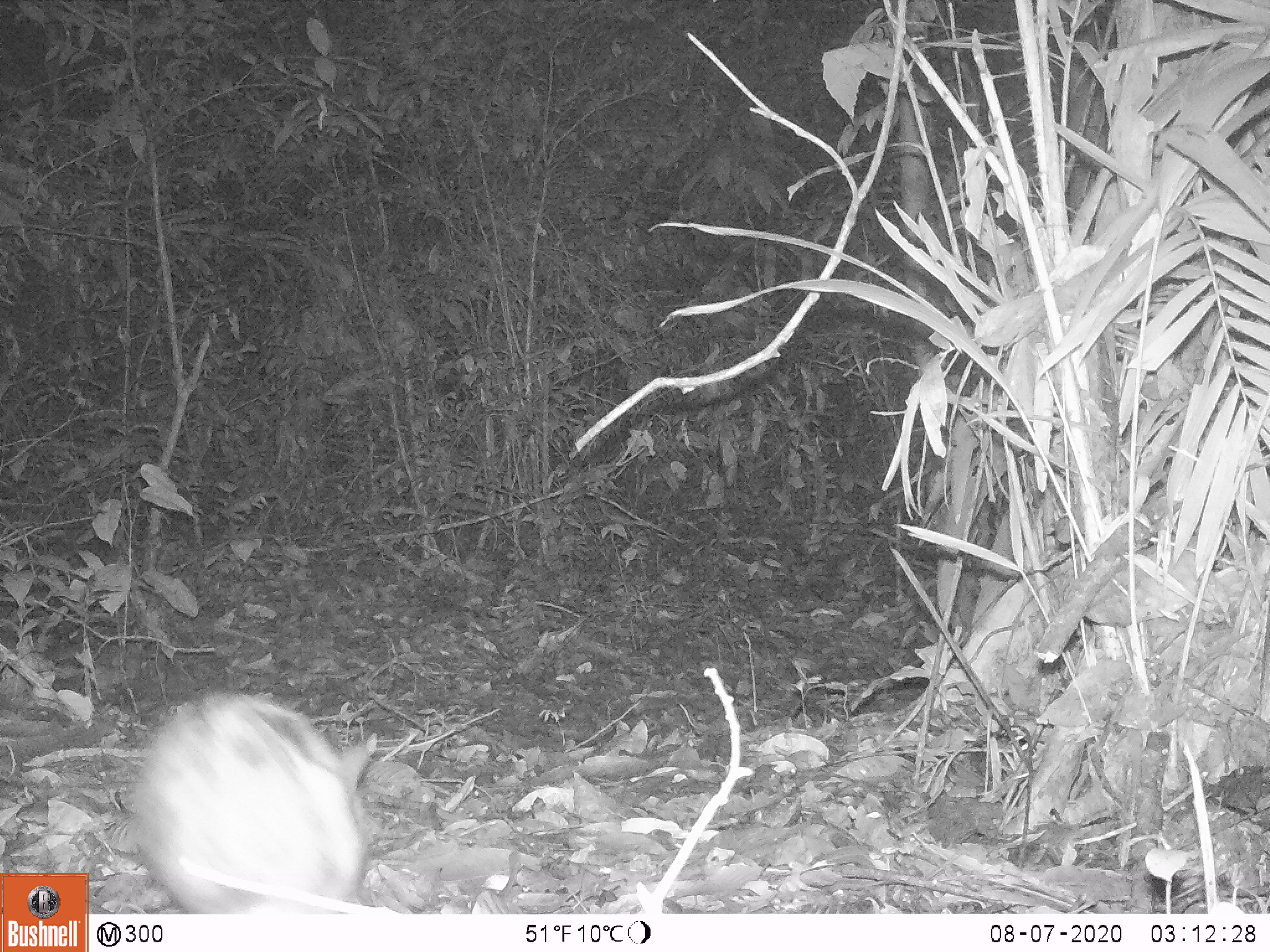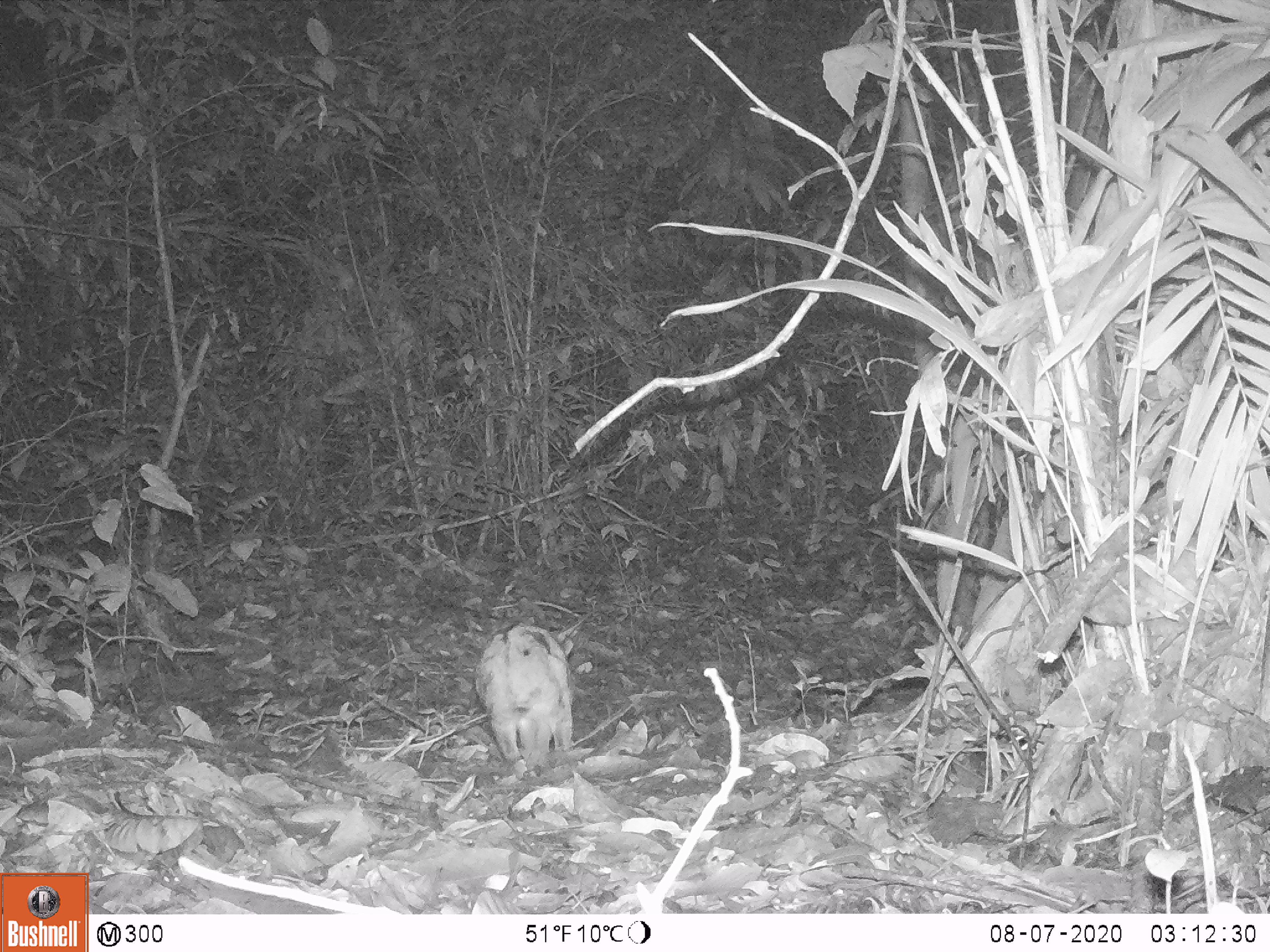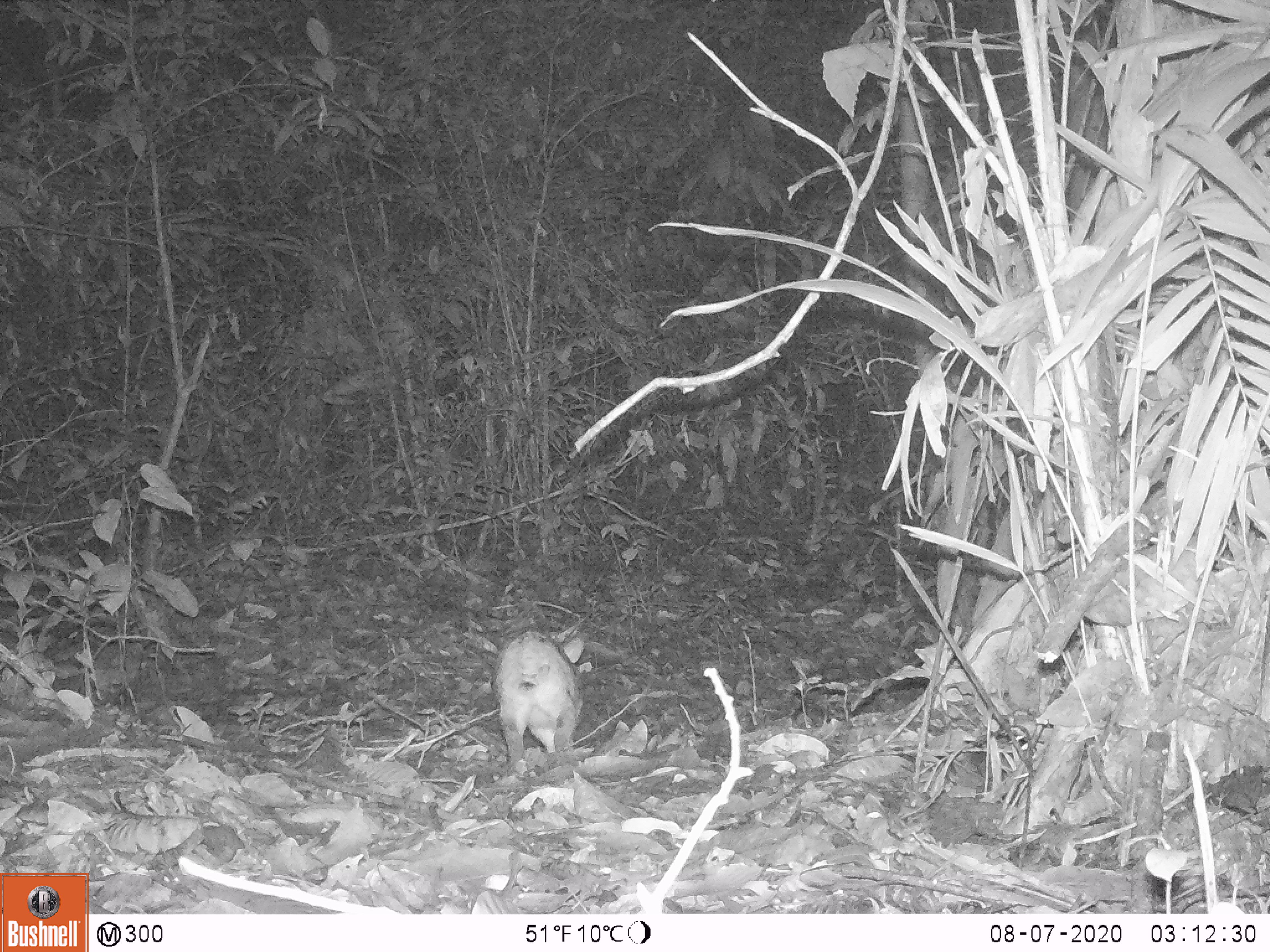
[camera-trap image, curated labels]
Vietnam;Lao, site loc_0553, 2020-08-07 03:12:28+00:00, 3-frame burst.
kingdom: Animalia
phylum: Chordata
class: Mammalia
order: Lagomorpha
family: Leporidae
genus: Nesolagus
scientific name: Nesolagus timminsi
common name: annamite striped rabbit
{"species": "annamite striped rabbit (Nesolagus timminsi)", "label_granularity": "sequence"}